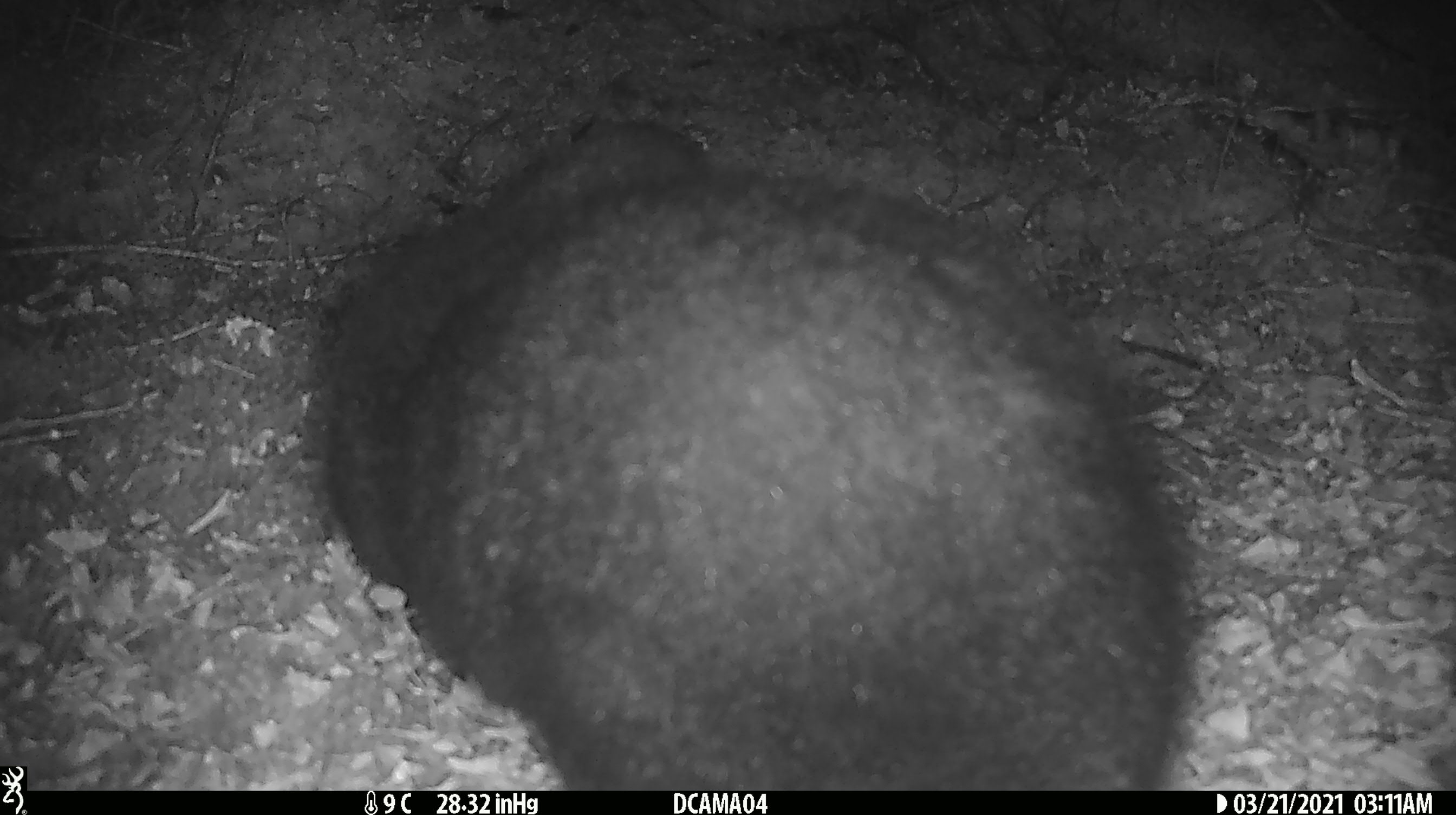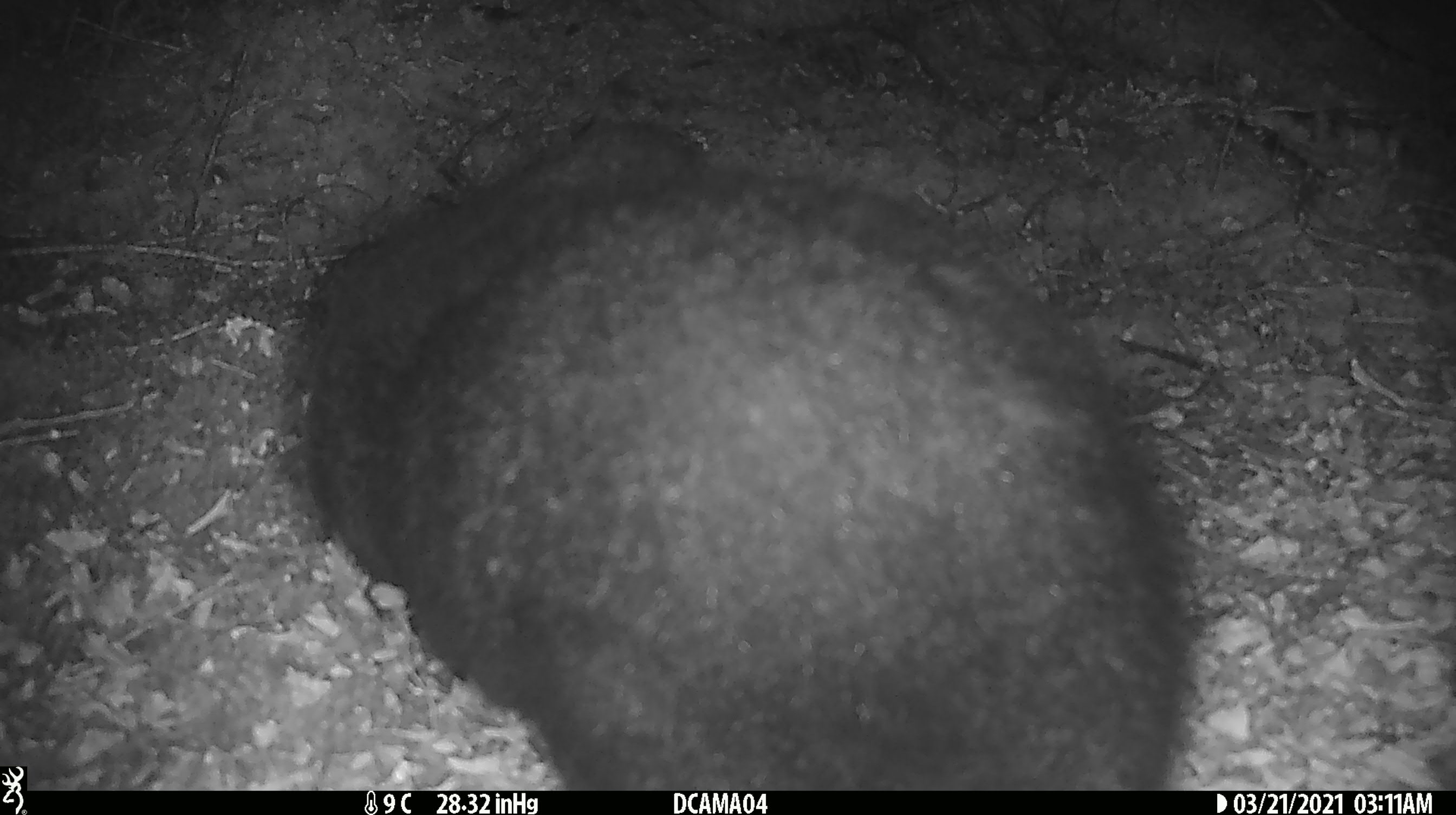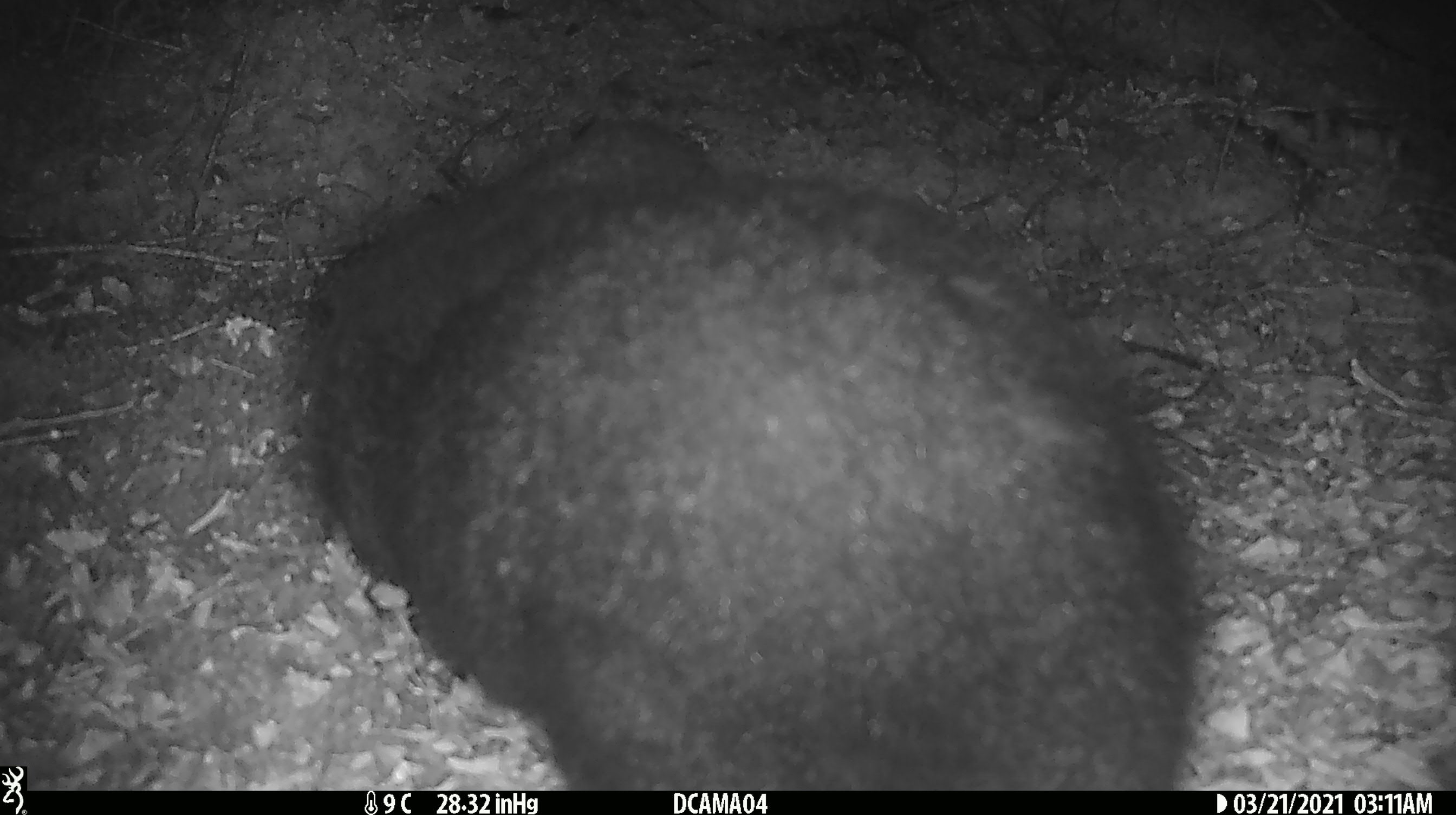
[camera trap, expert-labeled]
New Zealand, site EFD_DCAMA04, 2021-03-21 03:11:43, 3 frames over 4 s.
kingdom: Animalia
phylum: Chordata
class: Mammalia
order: Diprotodontia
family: Phalangeridae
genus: Trichosurus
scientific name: Trichosurus vulpecula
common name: common brushtail possum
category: possum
Possum (common brushtail possum) (Trichosurus vulpecula).